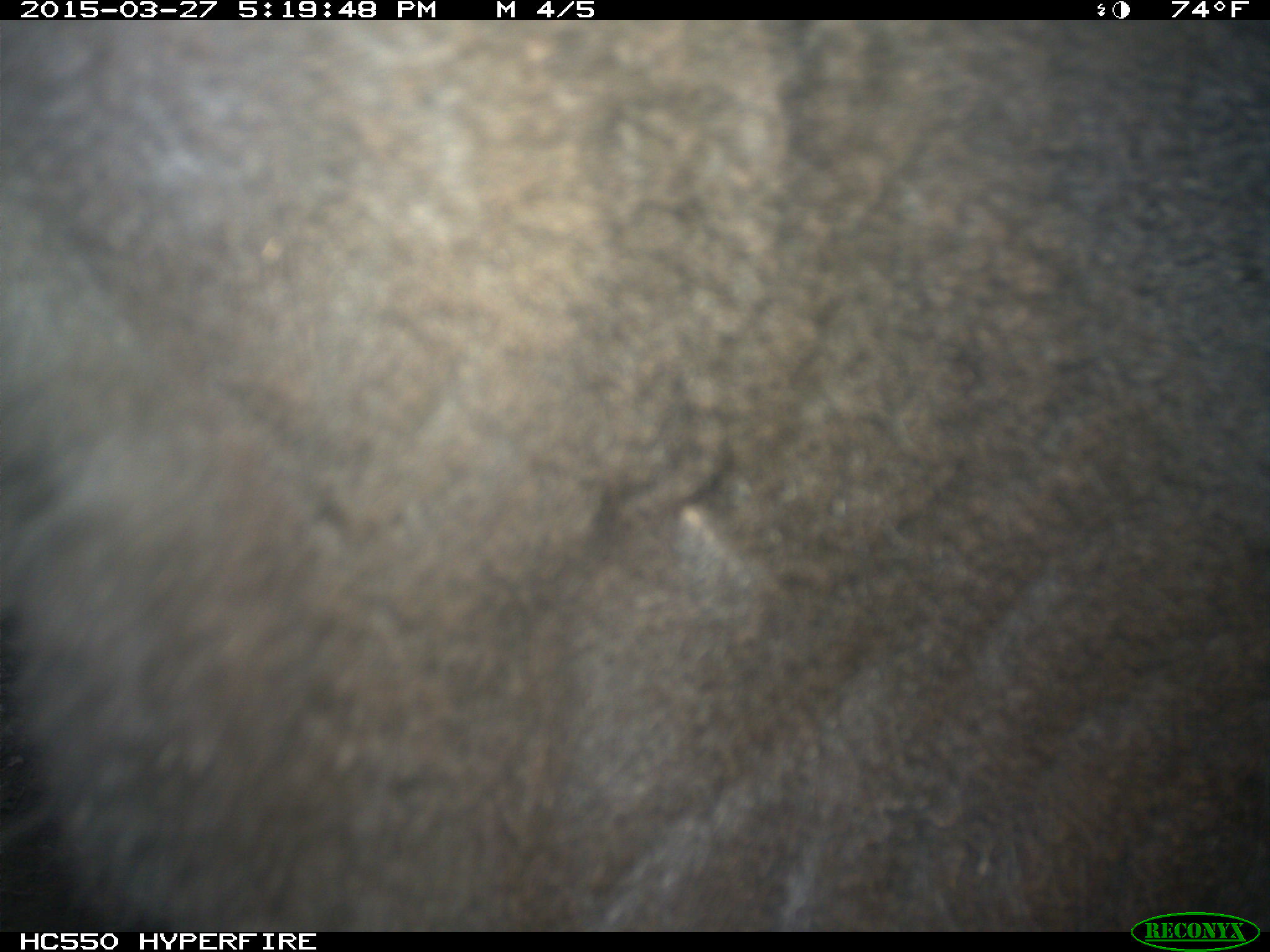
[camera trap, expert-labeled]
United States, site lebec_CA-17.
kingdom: Animalia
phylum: Chordata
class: Mammalia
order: Artiodactyla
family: Bovidae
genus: Bos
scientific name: Bos taurus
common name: domestic cow